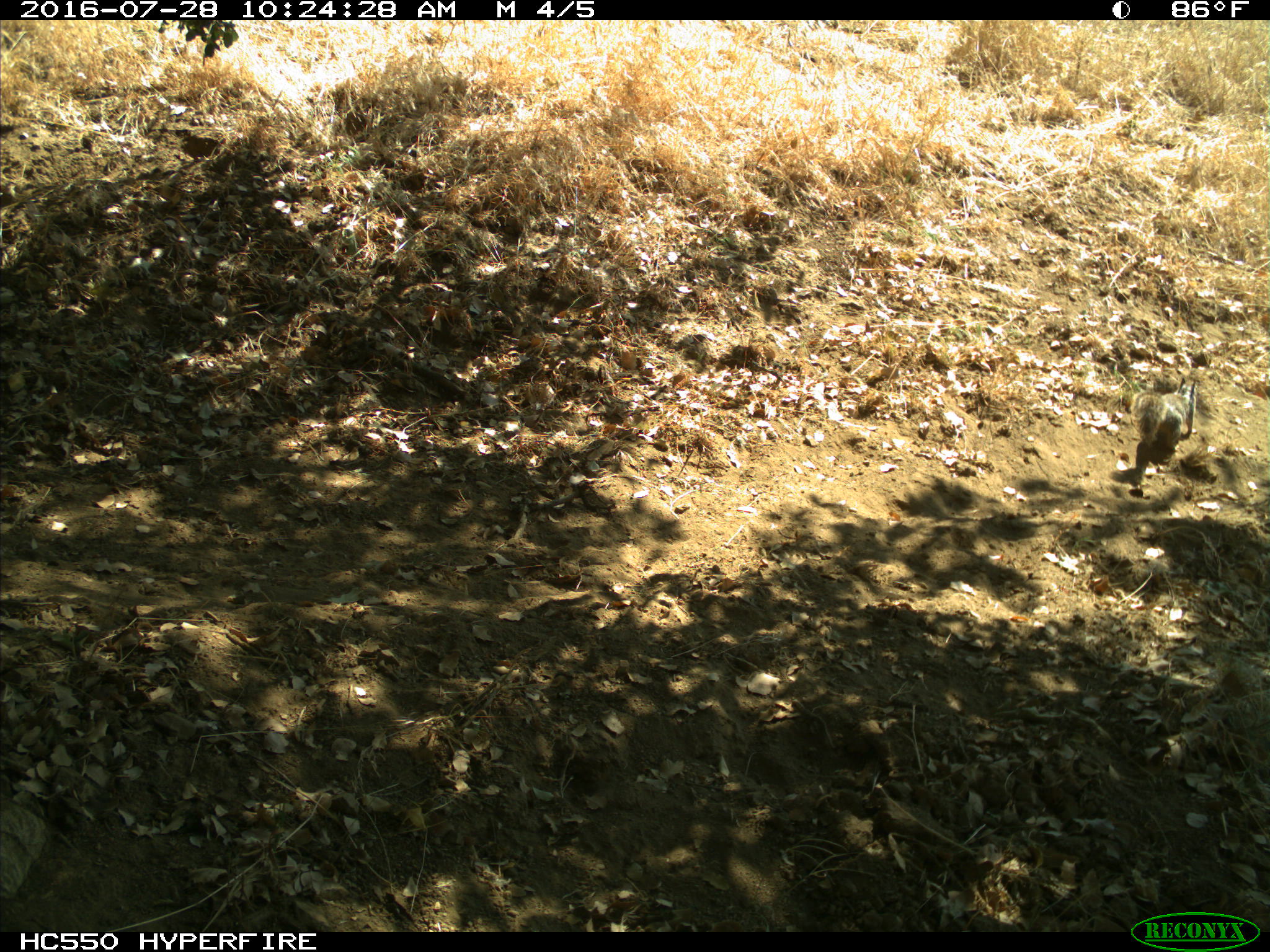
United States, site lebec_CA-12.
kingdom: Animalia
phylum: Chordata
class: Mammalia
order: Rodentia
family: Sciuridae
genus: Otospermophilus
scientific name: Otospermophilus beecheyi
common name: california ground squirrel